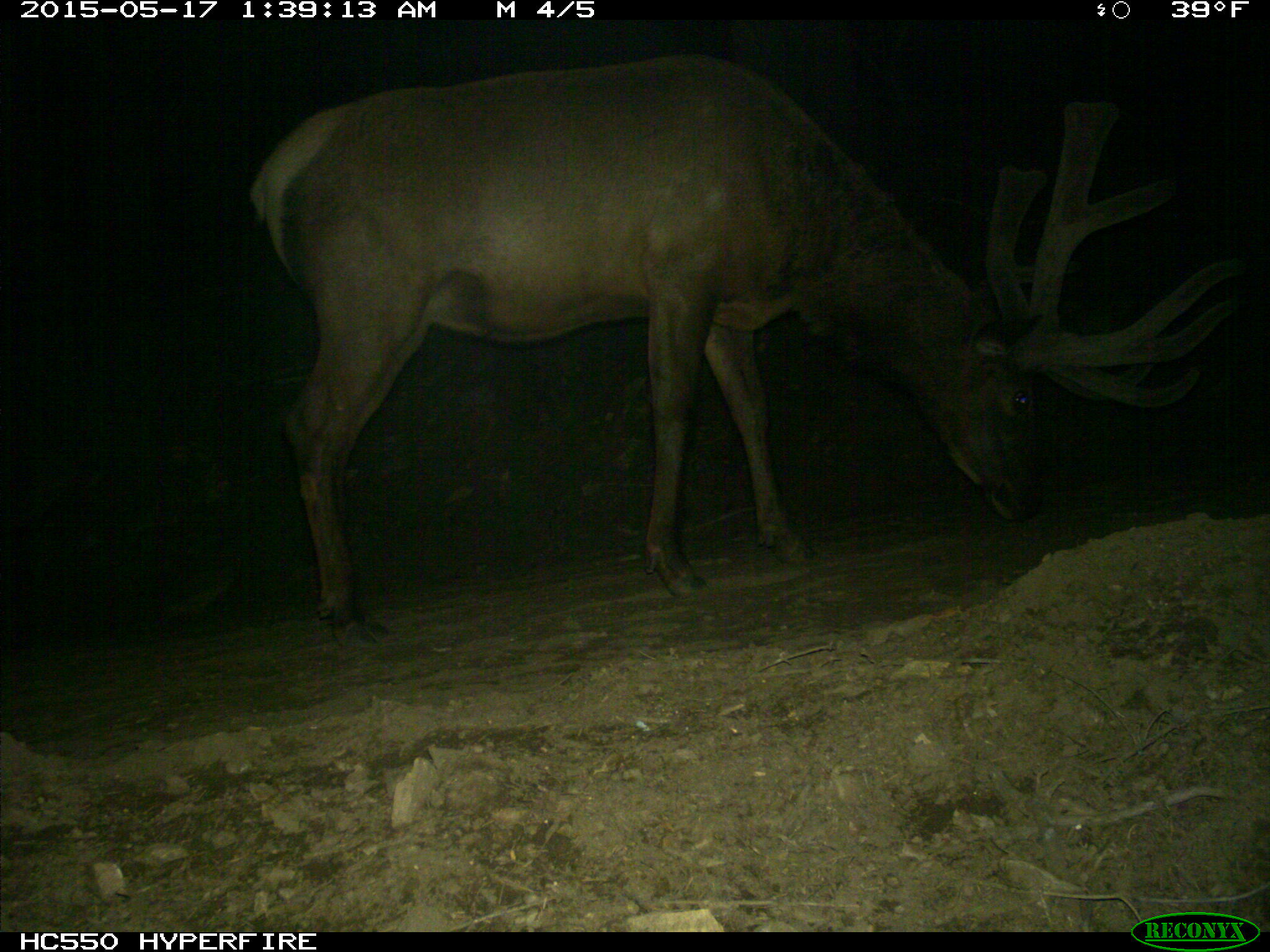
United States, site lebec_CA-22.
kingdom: Animalia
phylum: Chordata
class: Mammalia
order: Artiodactyla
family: Cervidae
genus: Cervus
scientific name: Cervus canadensis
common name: elk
Cervus canadensis (elk).